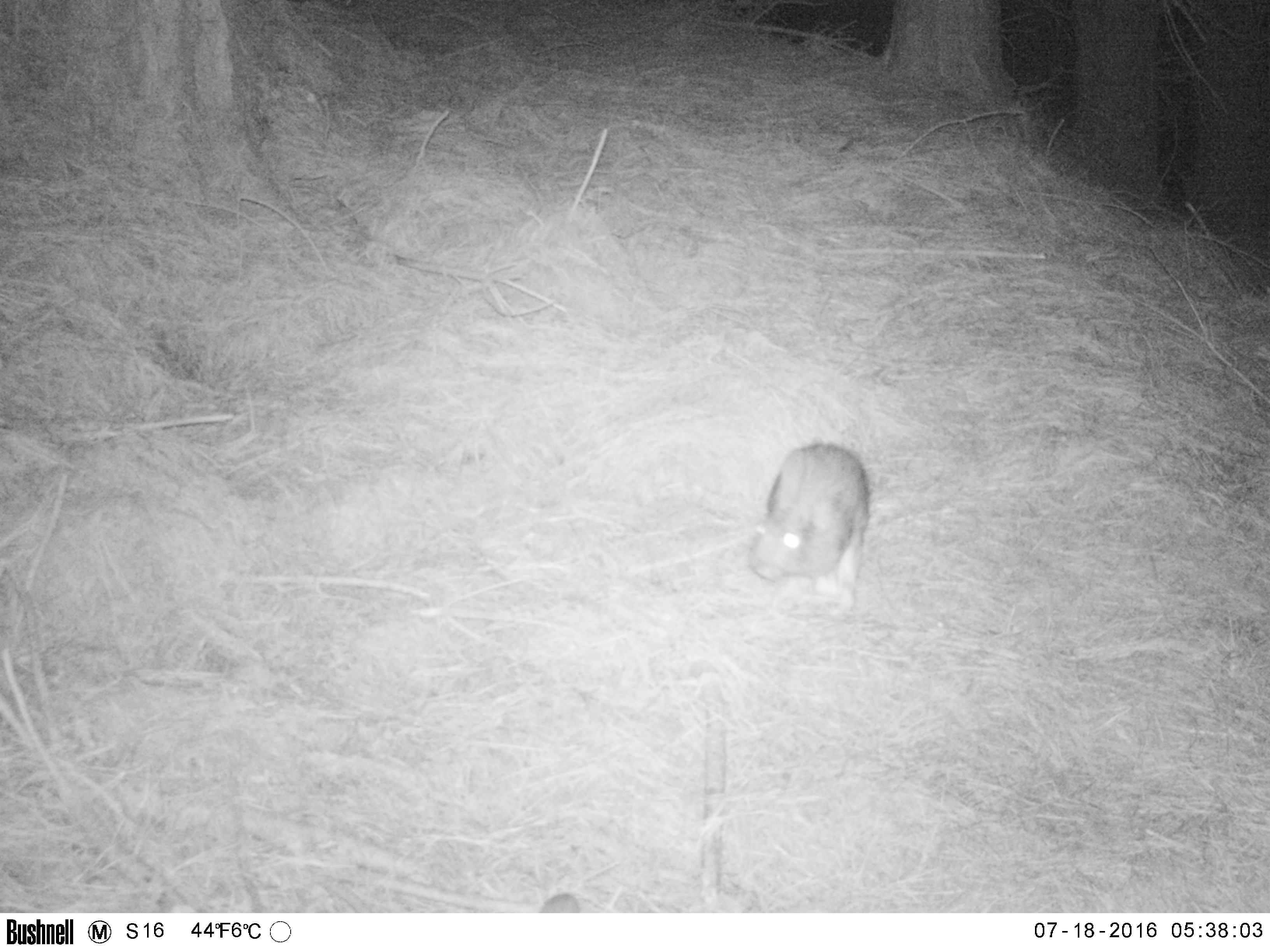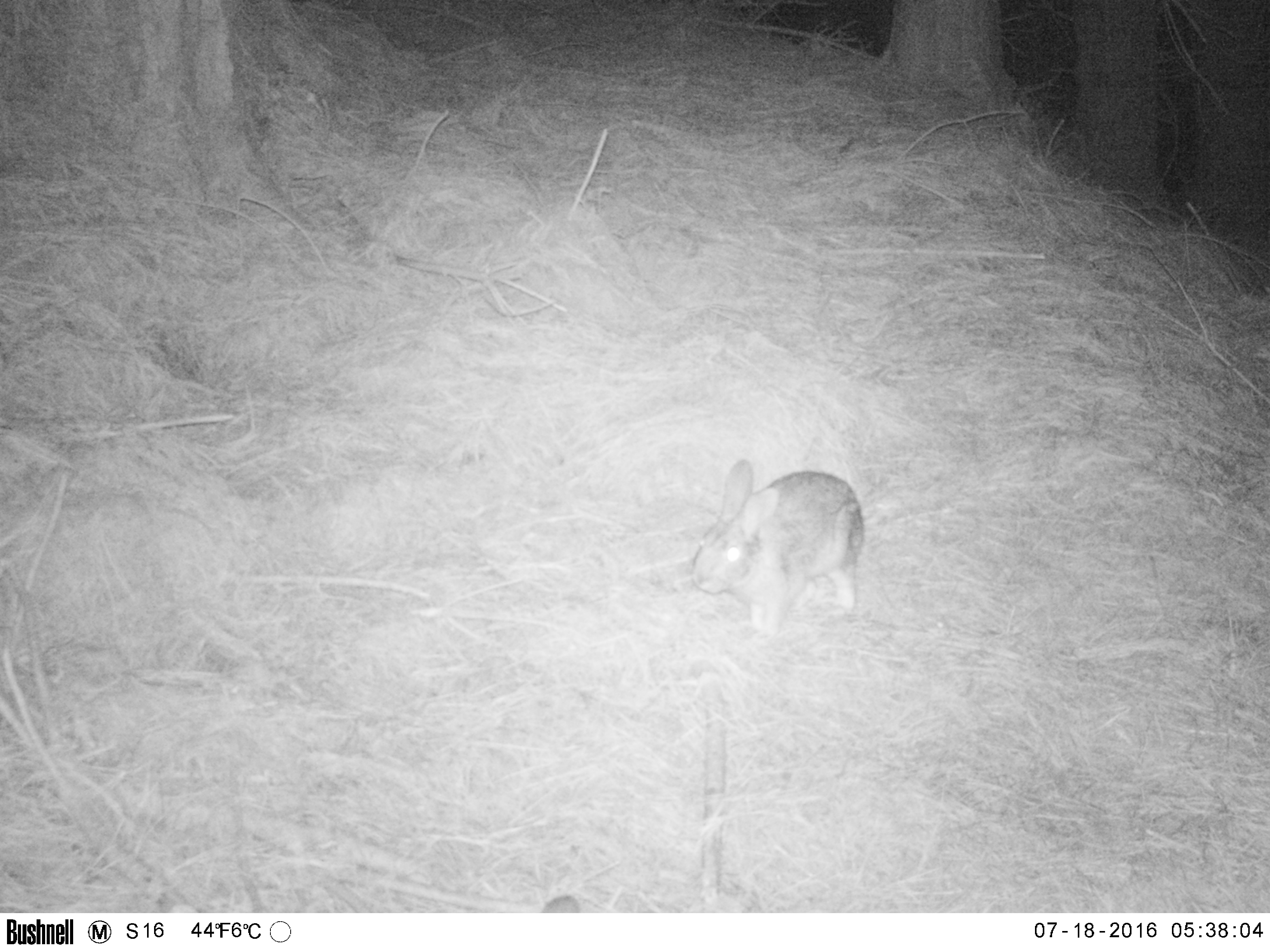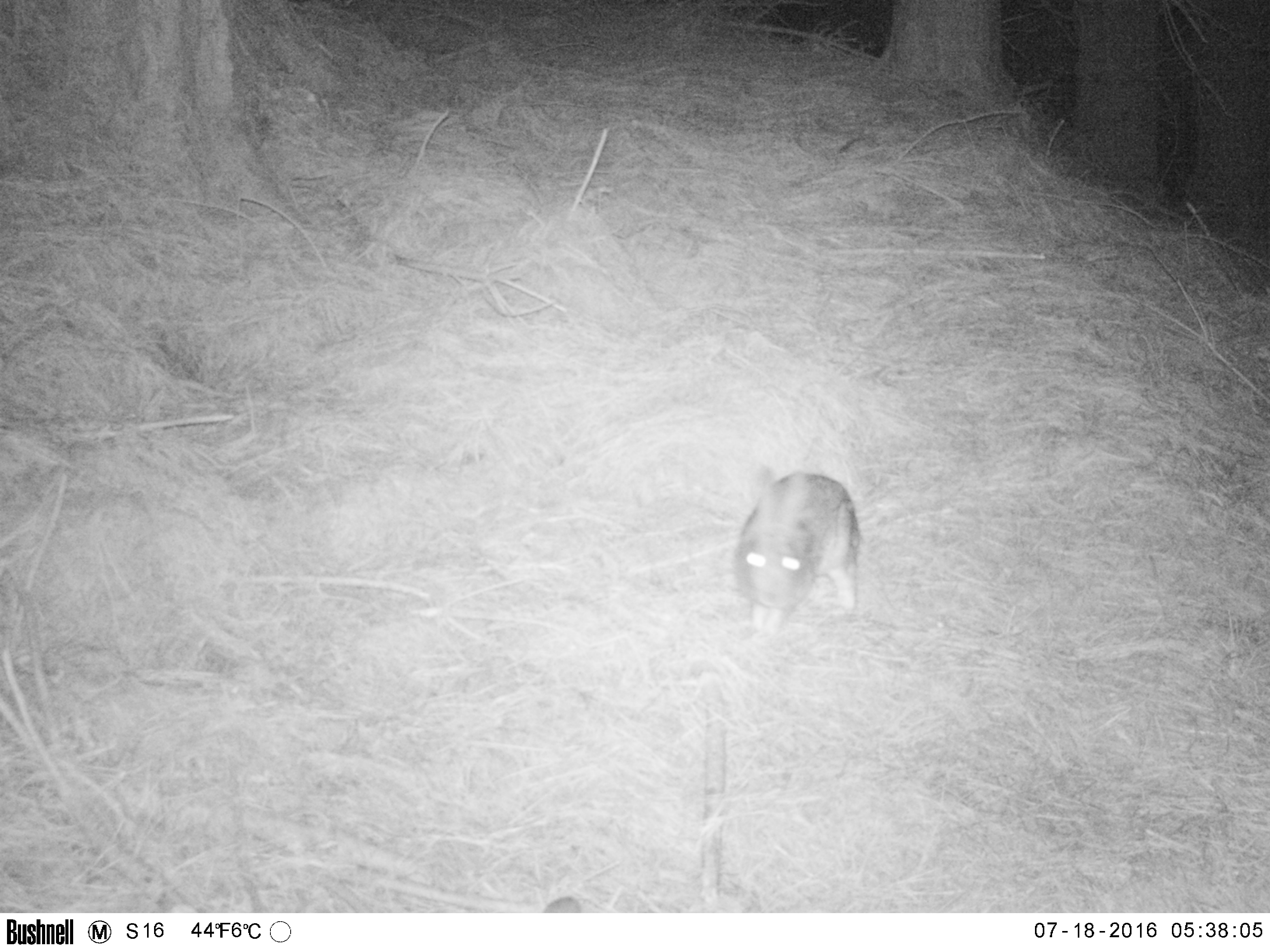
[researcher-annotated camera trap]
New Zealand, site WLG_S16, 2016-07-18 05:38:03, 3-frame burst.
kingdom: Animalia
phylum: Chordata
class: Mammalia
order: Lagomorpha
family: Leporidae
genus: Oryctolagus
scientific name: Oryctolagus cuniculus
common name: european rabbit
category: rabbit